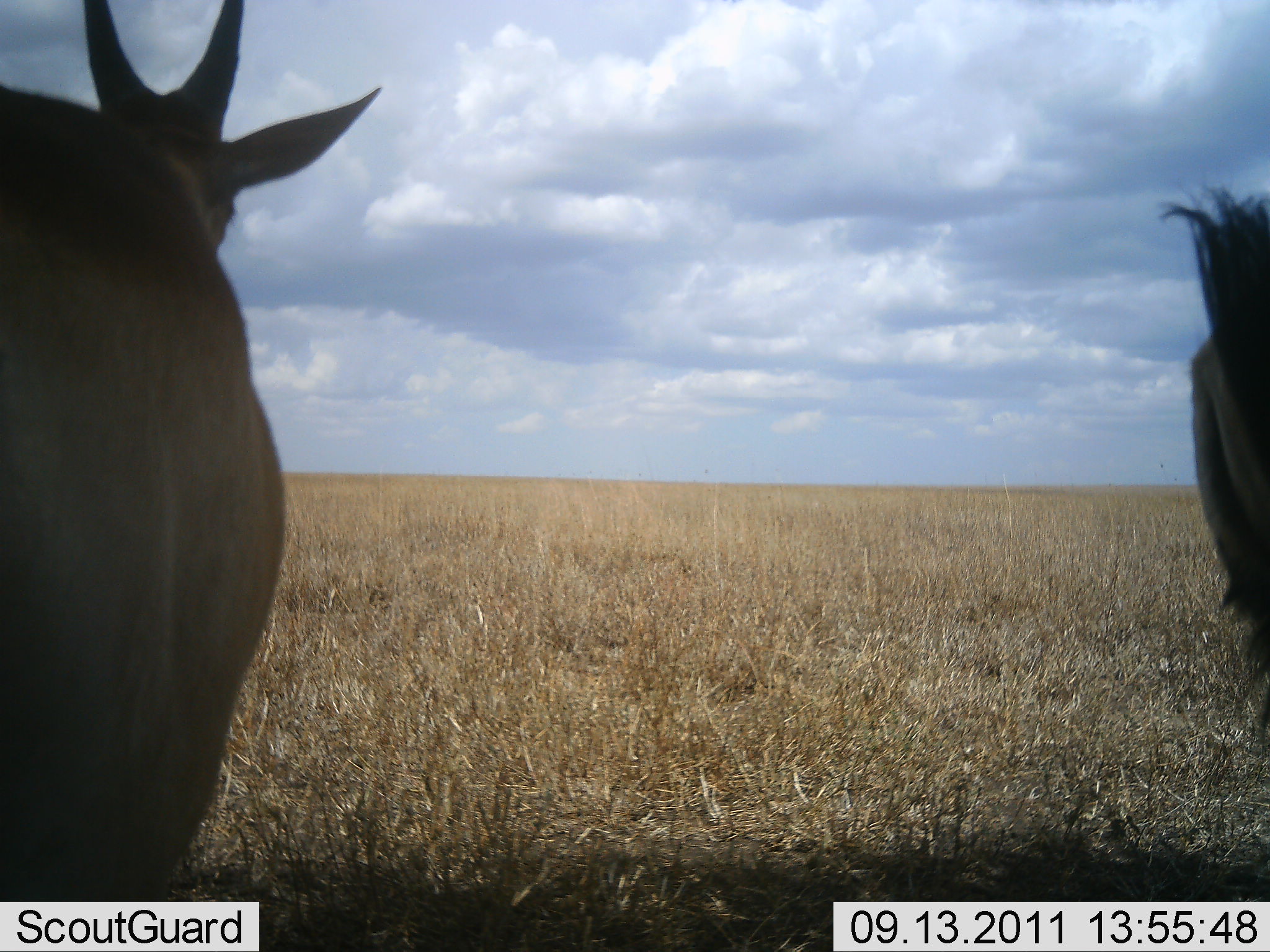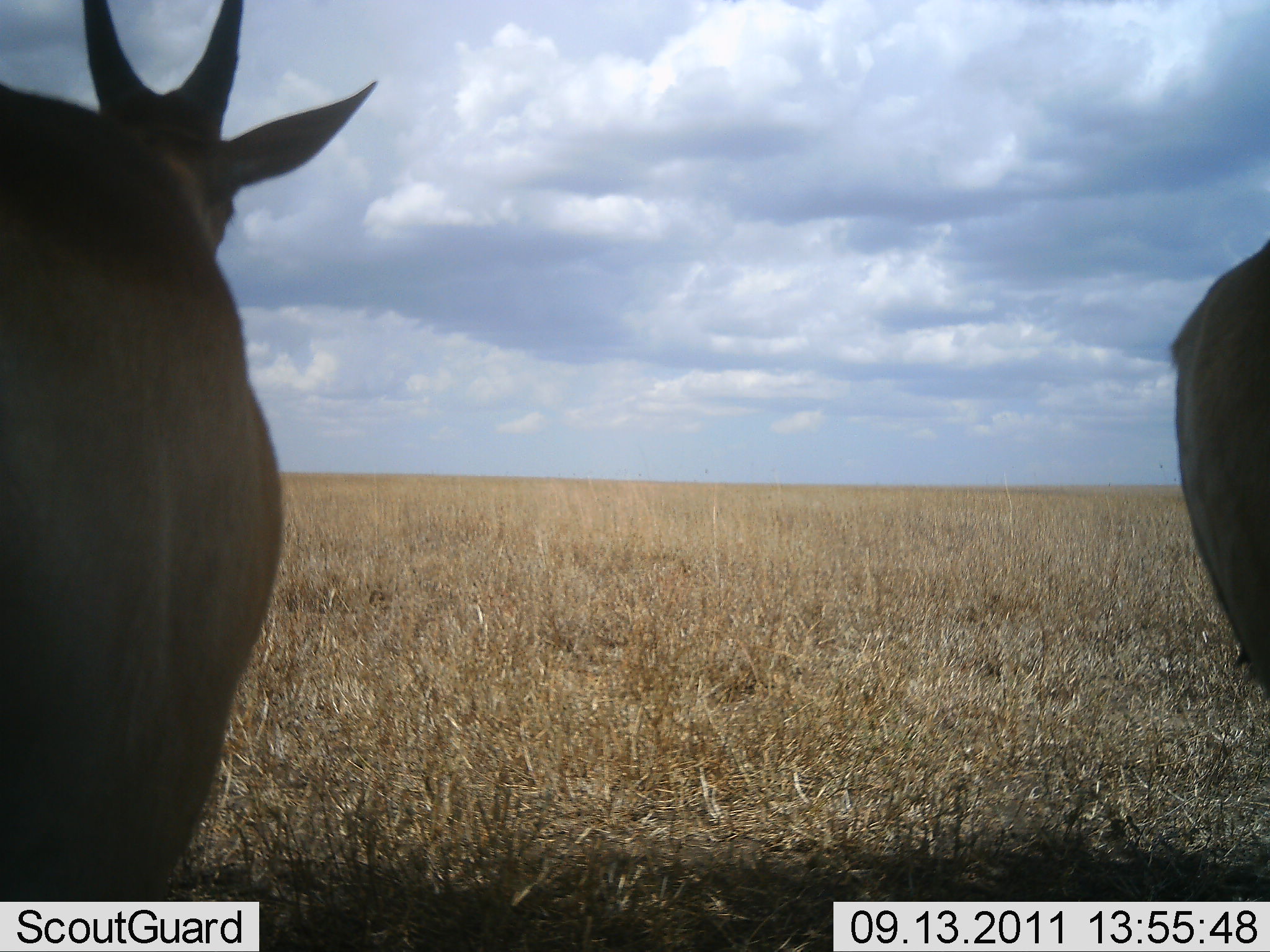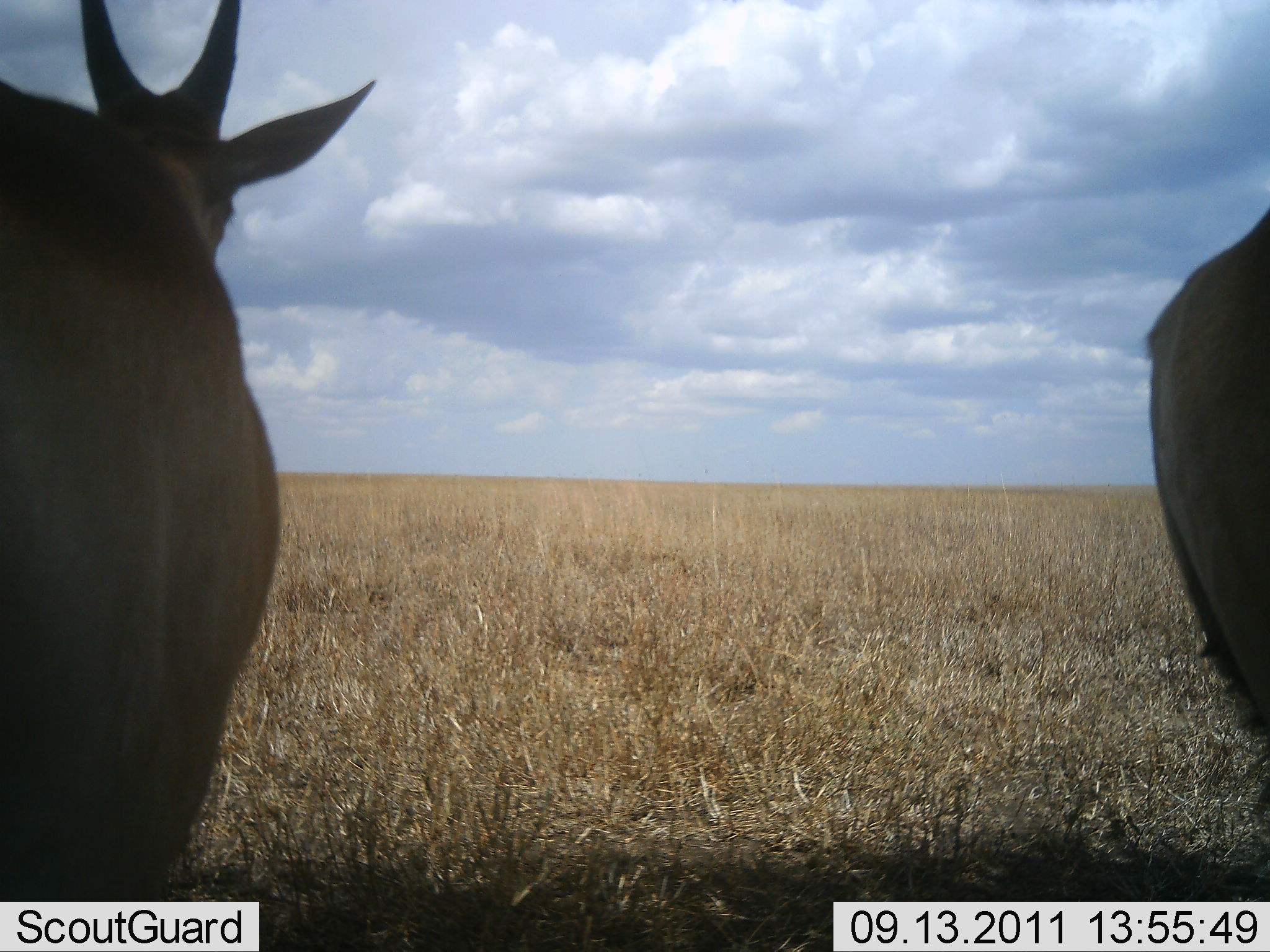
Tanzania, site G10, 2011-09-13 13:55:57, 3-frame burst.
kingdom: Animalia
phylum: Chordata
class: Mammalia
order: Artiodactyla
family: Bovidae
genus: Nanger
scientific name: Nanger granti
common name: grant's gazelle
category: gazellegrants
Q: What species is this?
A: Gazellegrants (grant's gazelle) (Nanger granti).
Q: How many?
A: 2.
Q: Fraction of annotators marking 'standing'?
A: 100%.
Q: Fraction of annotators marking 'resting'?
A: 0%.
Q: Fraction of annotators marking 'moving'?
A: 0%.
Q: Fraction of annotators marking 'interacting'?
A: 0%.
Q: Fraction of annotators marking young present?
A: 0%.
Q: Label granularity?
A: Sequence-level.